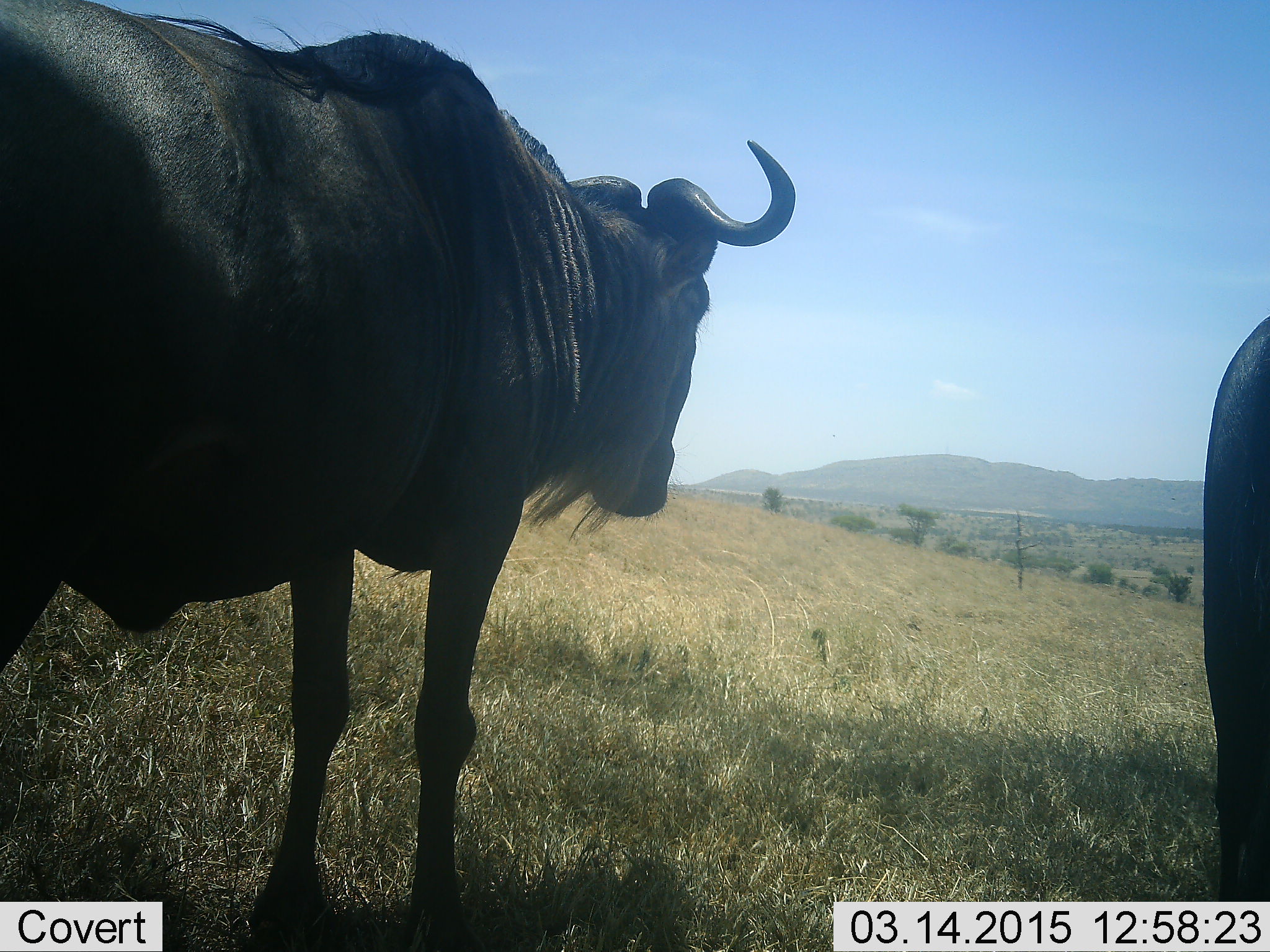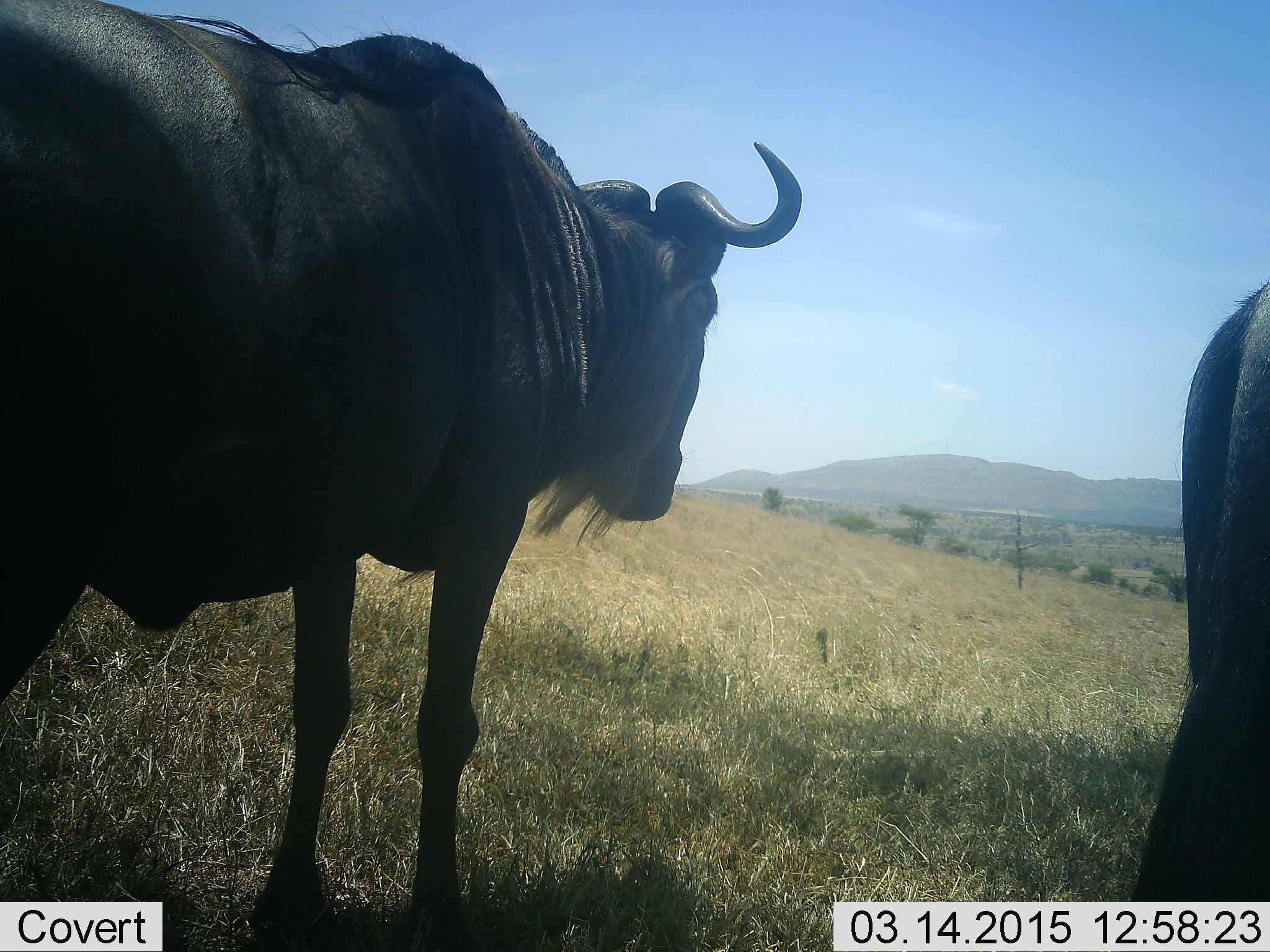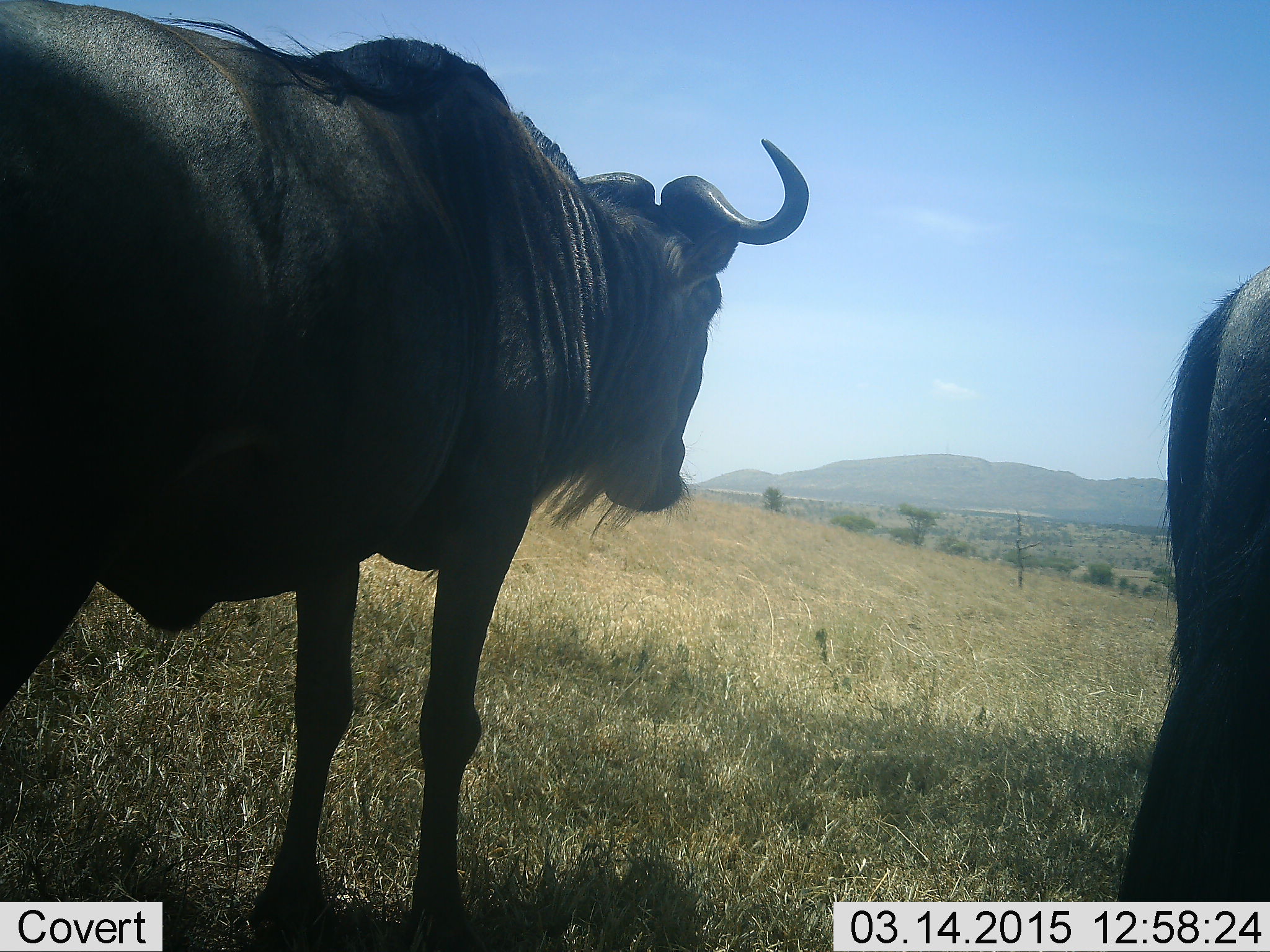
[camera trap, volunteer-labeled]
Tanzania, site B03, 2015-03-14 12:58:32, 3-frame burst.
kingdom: Animalia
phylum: Chordata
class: Mammalia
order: Artiodactyla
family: Bovidae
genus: Connochaetes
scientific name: Connochaetes taurinus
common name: blue wildebeest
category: wildebeest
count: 2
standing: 100%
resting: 0%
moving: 0%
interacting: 0%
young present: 0%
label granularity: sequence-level